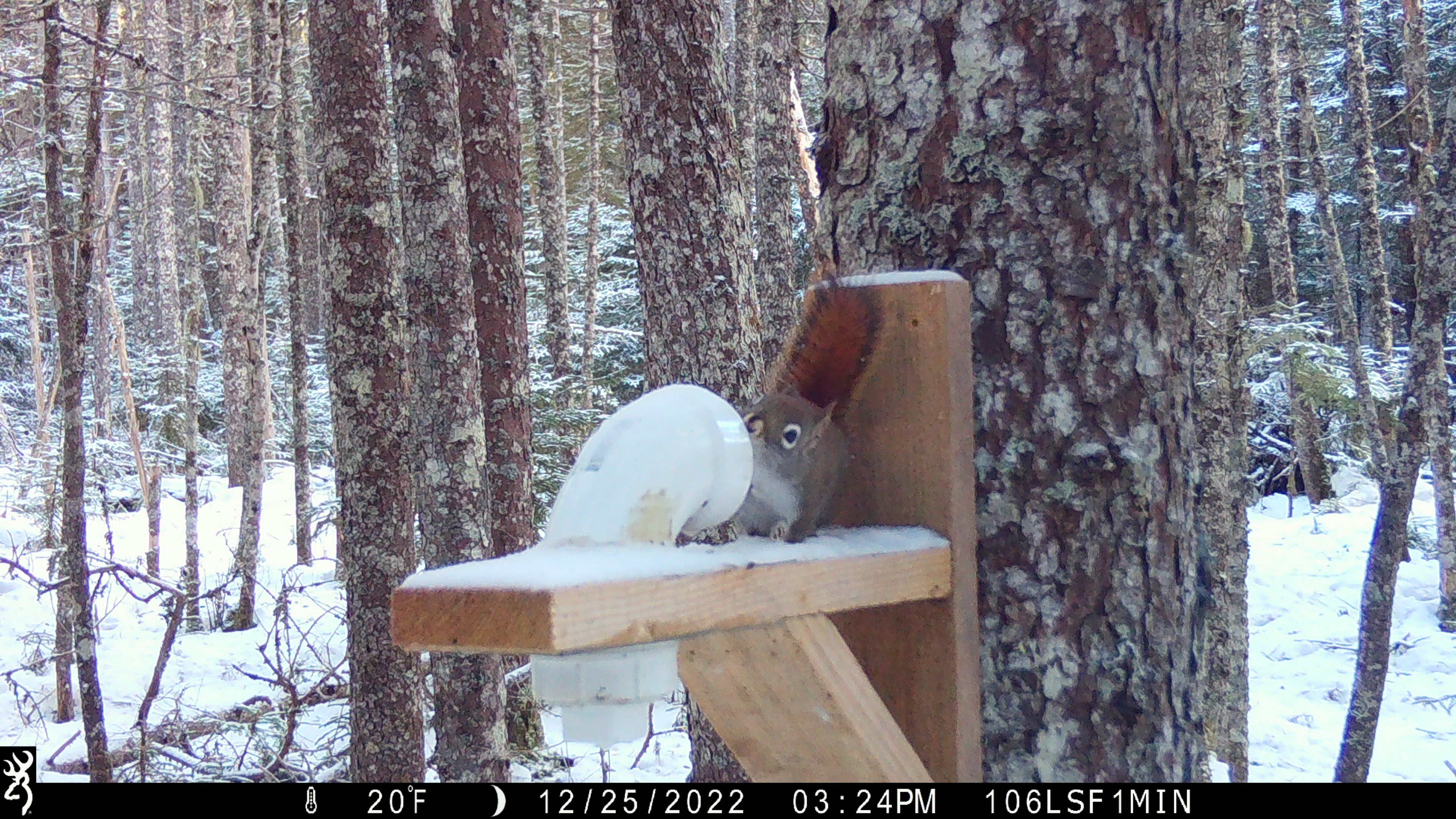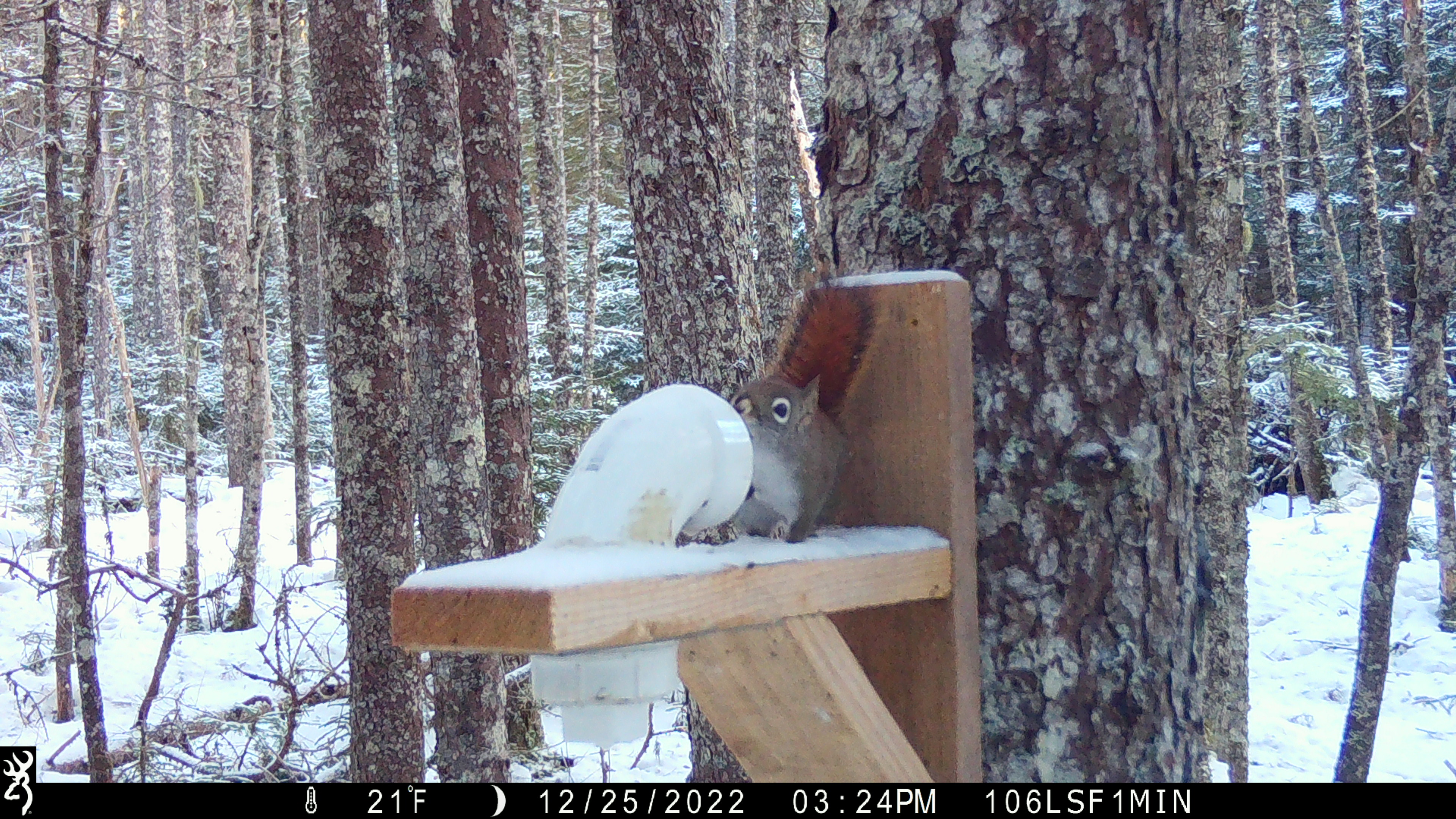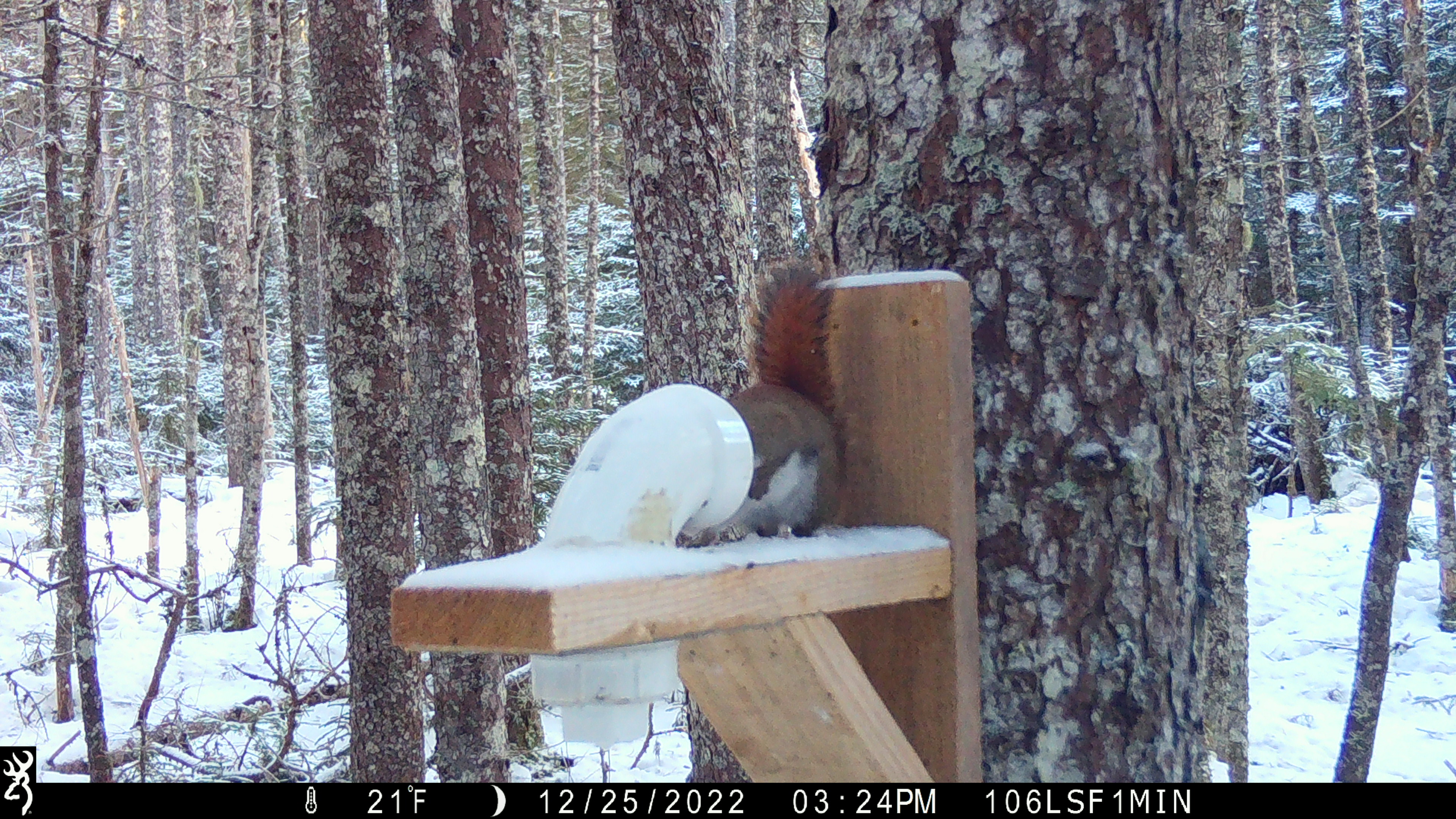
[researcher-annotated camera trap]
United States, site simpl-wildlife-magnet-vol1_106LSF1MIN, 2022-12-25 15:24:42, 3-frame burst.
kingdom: Animalia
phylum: Chordata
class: Mammalia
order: Rodentia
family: Sciuridae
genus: Tamiasciurus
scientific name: Tamiasciurus hudsonicus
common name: red squirrel